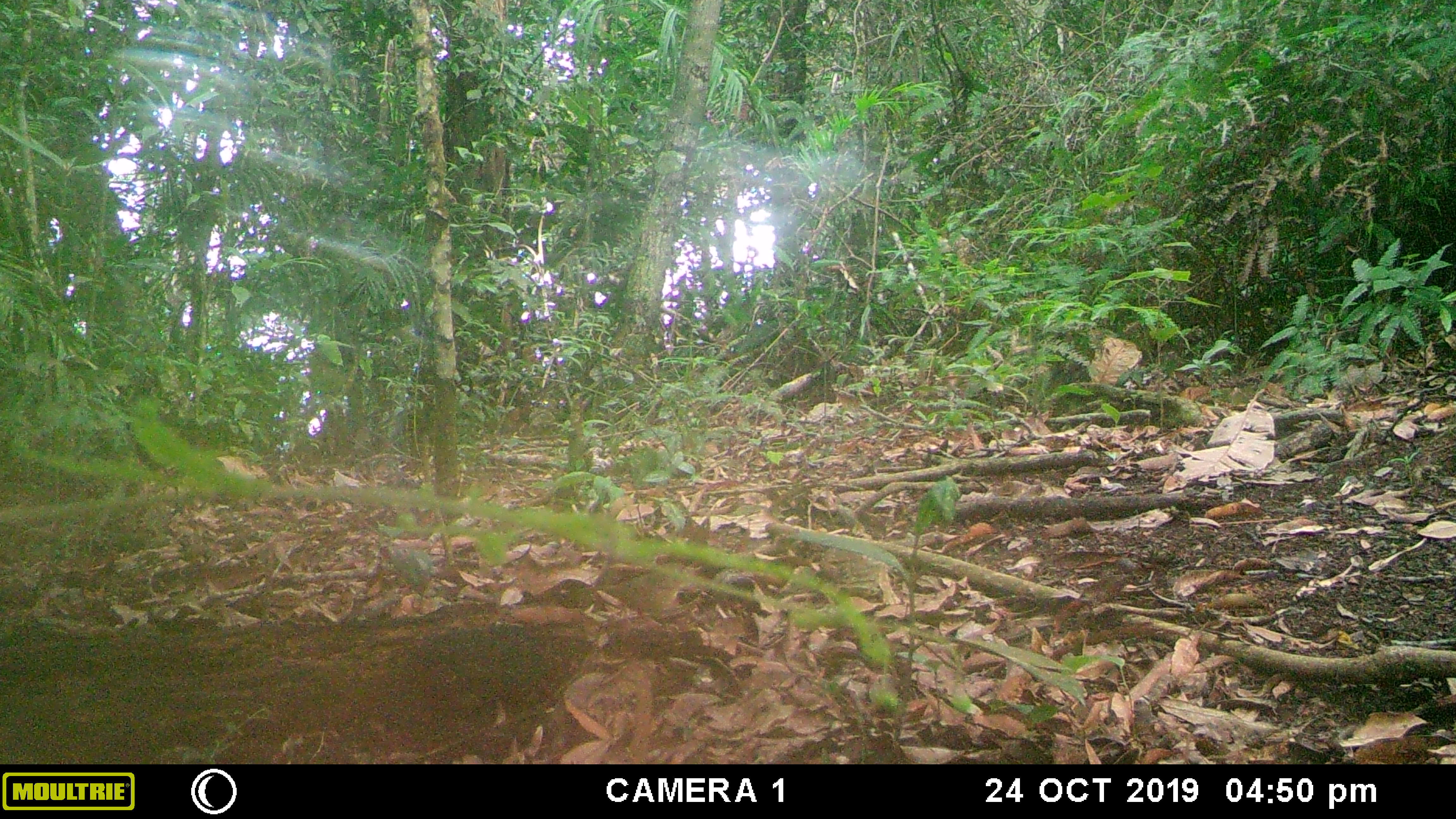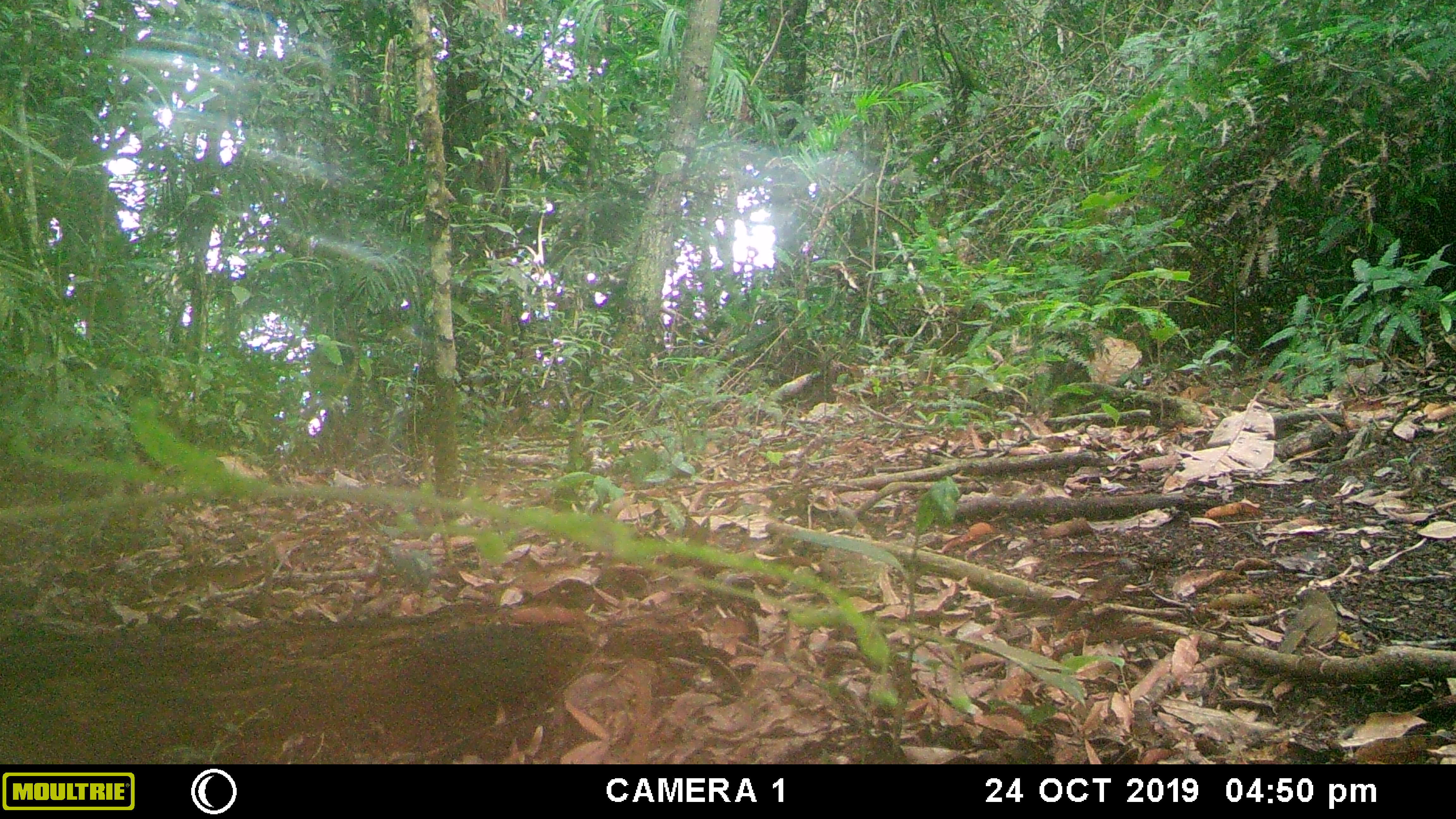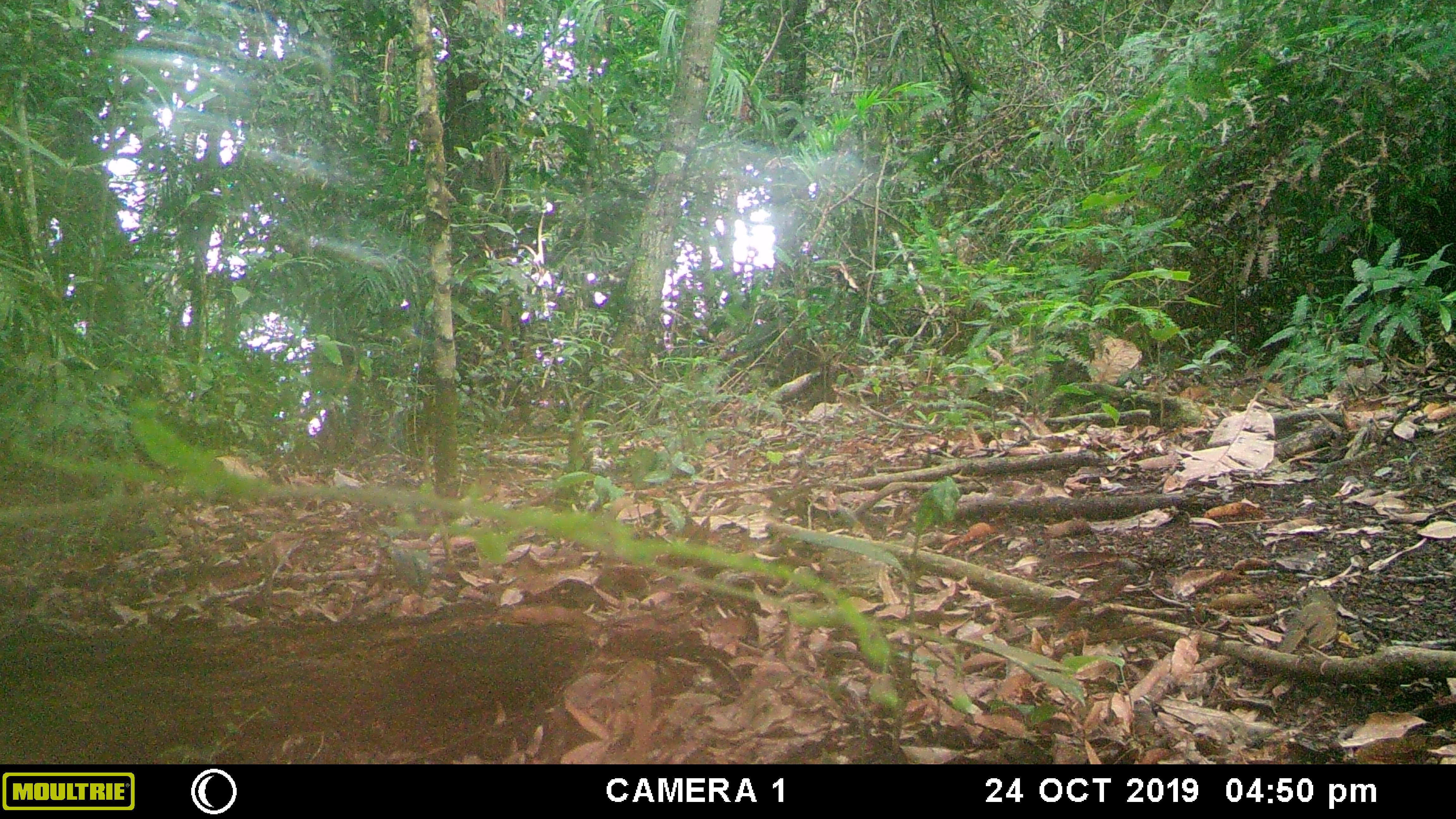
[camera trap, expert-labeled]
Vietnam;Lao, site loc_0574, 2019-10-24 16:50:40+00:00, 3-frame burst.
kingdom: Animalia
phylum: Chordata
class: Aves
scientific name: Aves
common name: bird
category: unidentified bird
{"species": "unidentified bird (bird) (Aves)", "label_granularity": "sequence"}